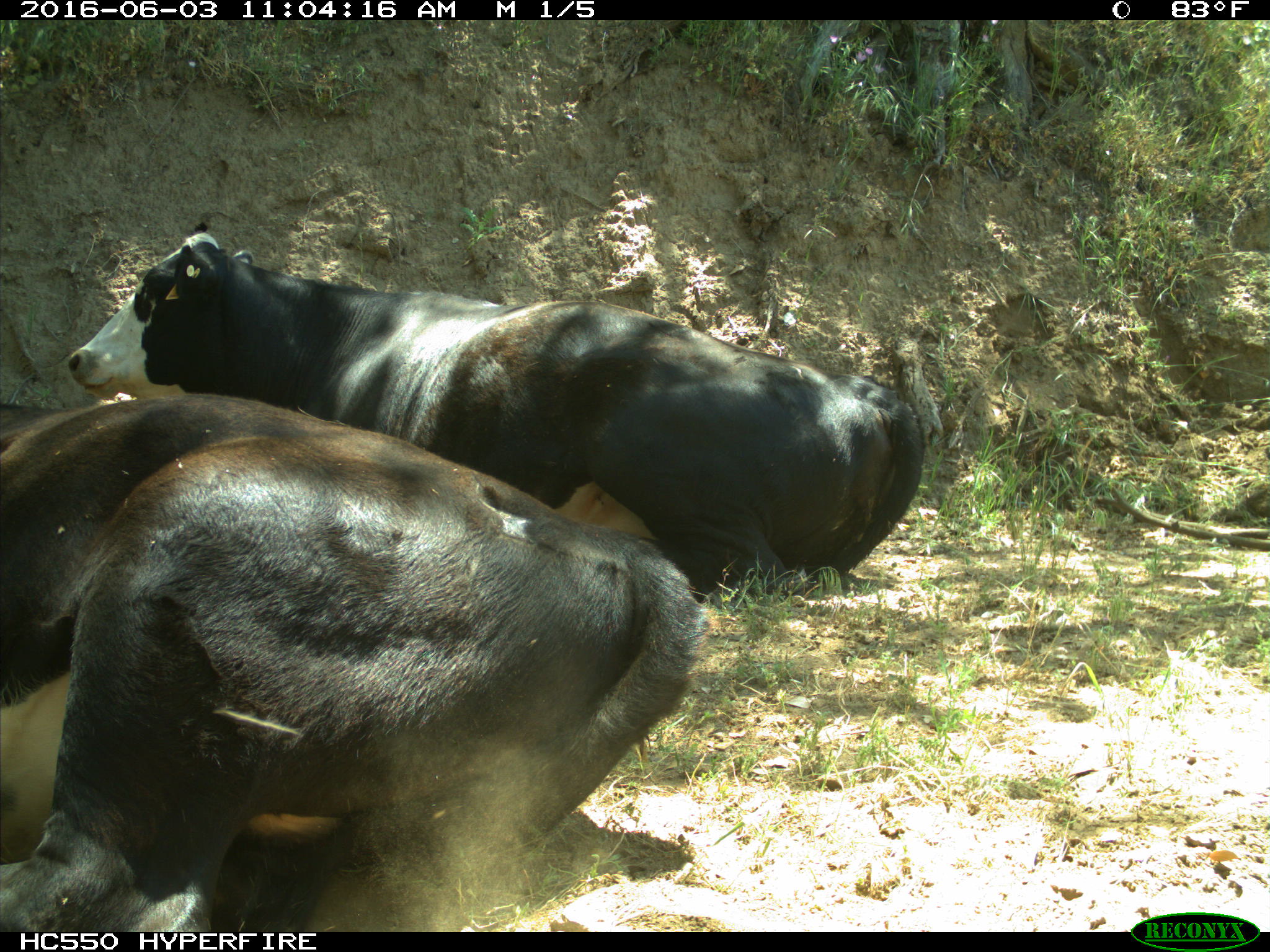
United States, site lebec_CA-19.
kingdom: Animalia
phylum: Chordata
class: Mammalia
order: Artiodactyla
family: Bovidae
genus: Bos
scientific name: Bos taurus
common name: domestic cow